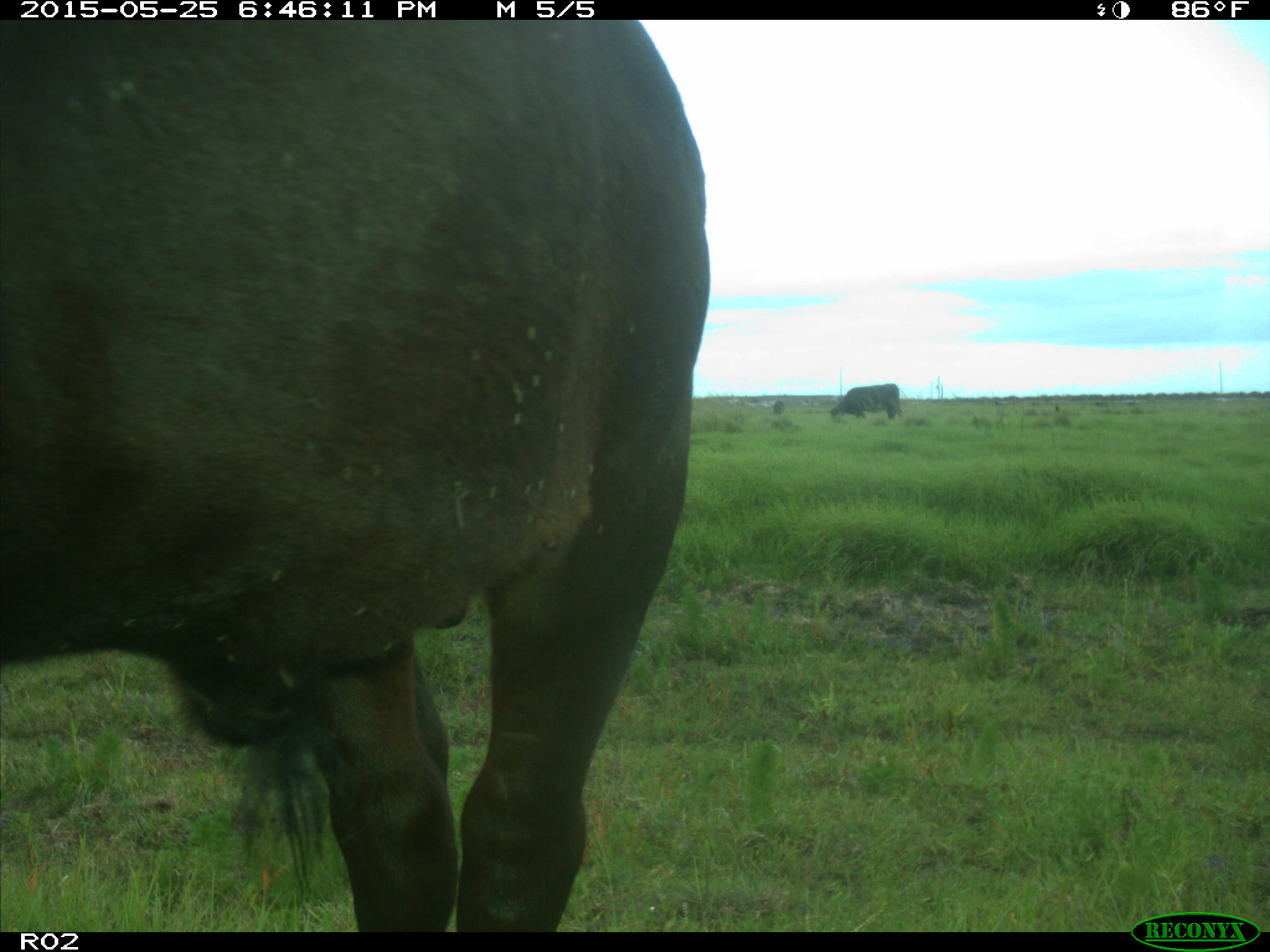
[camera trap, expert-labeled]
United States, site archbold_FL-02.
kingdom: Animalia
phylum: Chordata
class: Mammalia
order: Artiodactyla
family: Bovidae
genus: Bos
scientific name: Bos taurus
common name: domestic cow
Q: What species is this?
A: Bos taurus (domestic cow).